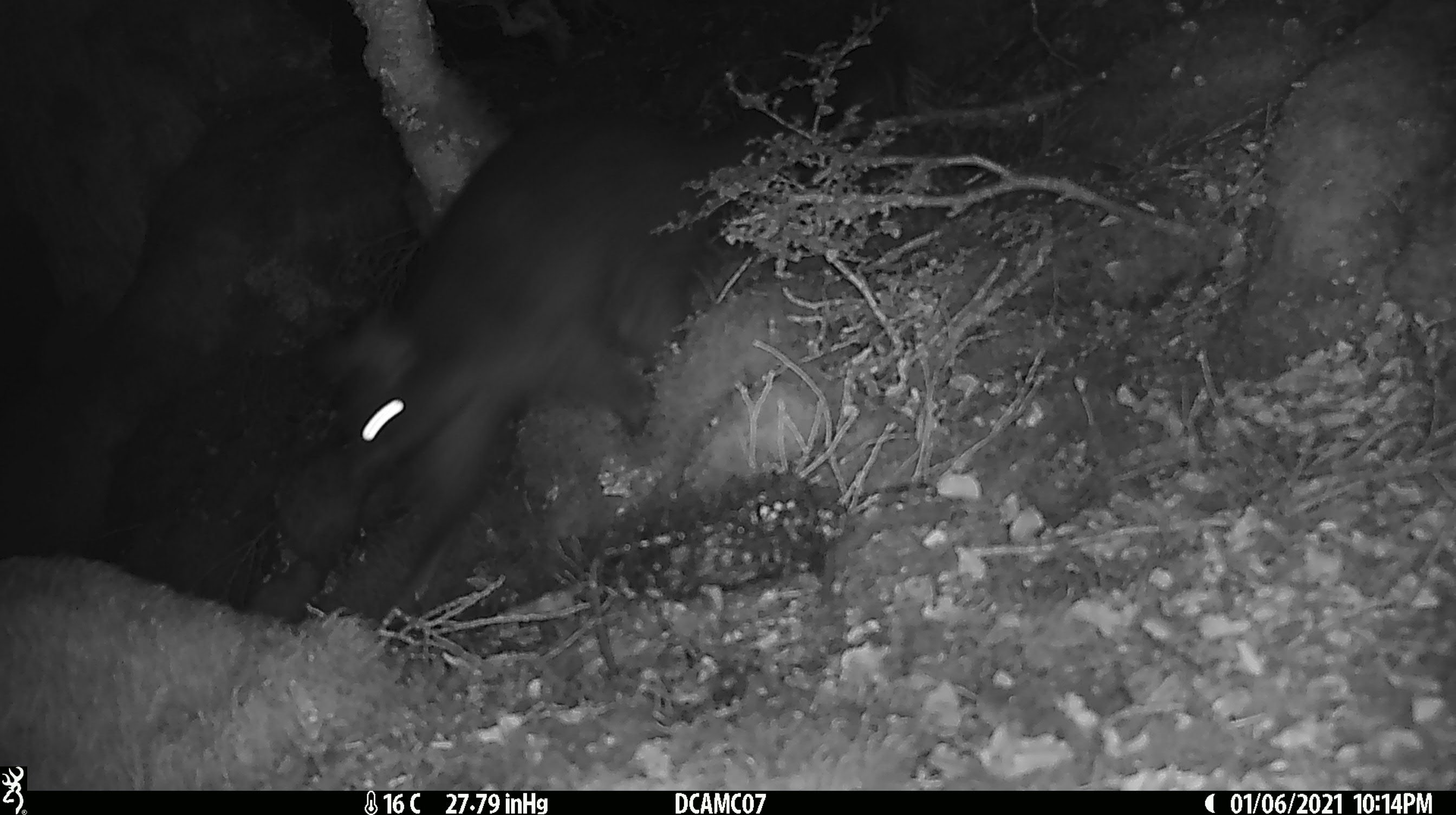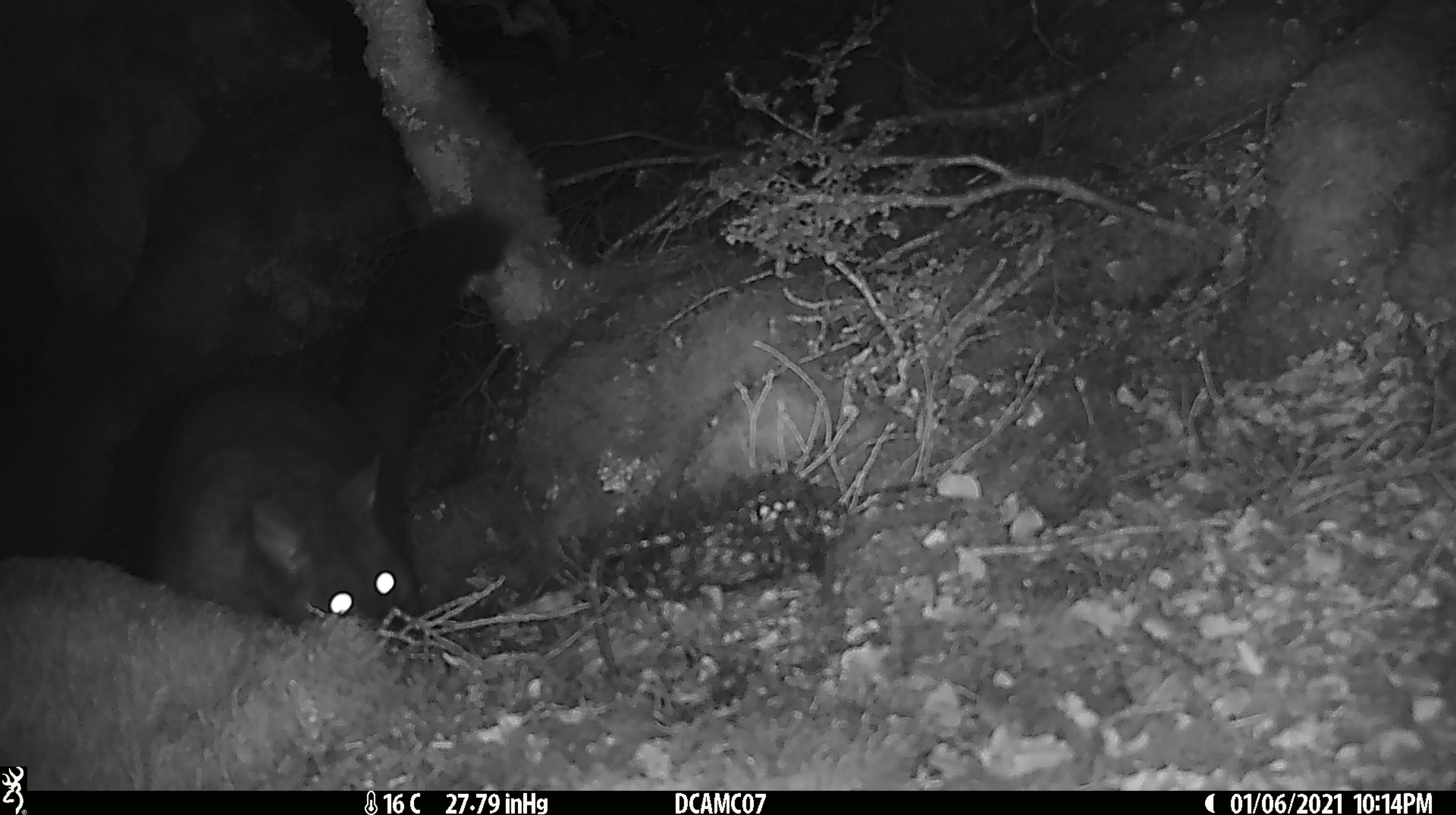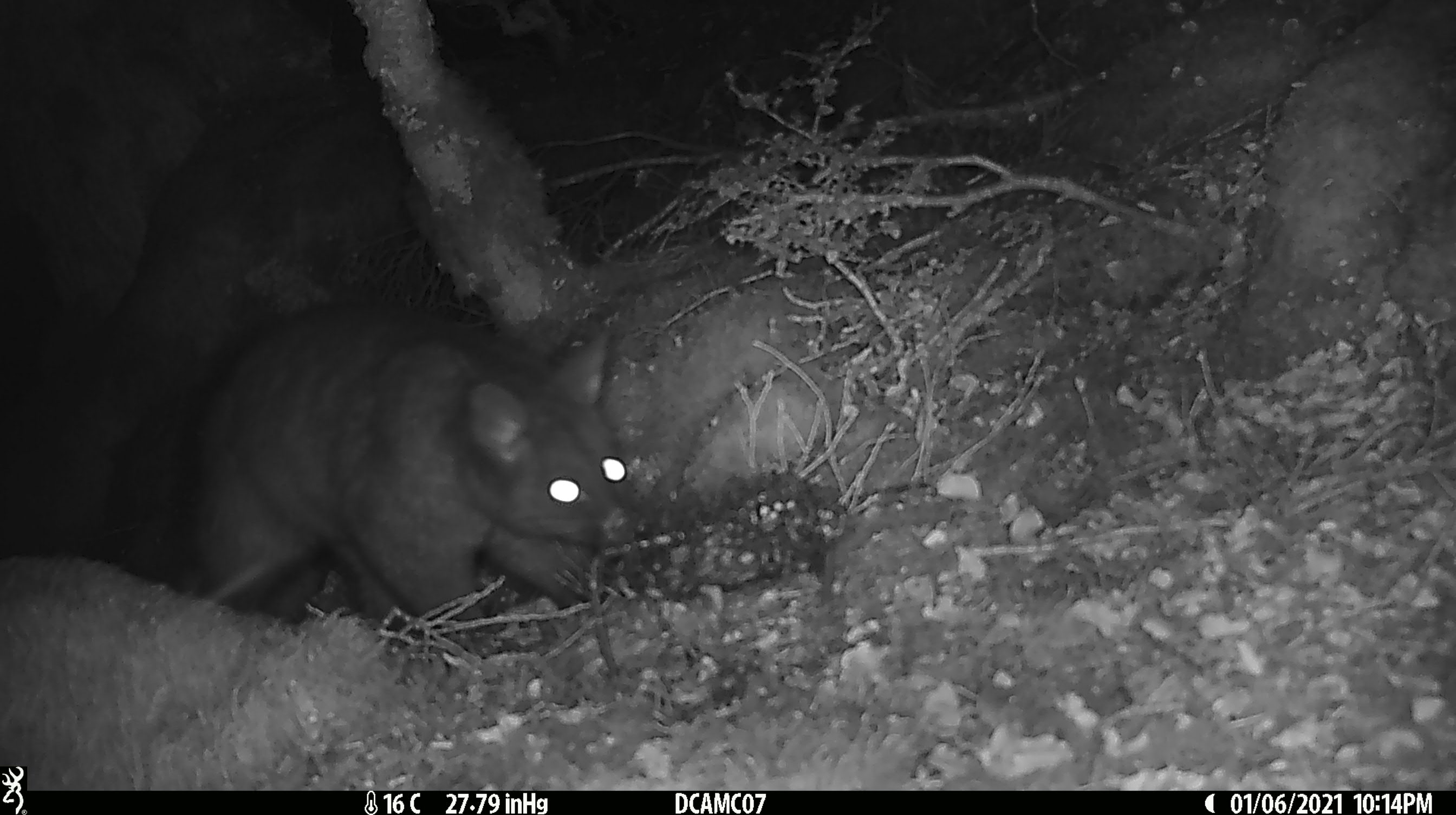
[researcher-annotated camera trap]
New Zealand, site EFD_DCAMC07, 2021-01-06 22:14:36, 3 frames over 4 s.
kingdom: Animalia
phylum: Chordata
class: Mammalia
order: Diprotodontia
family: Phalangeridae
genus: Trichosurus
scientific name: Trichosurus vulpecula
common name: common brushtail possum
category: possum